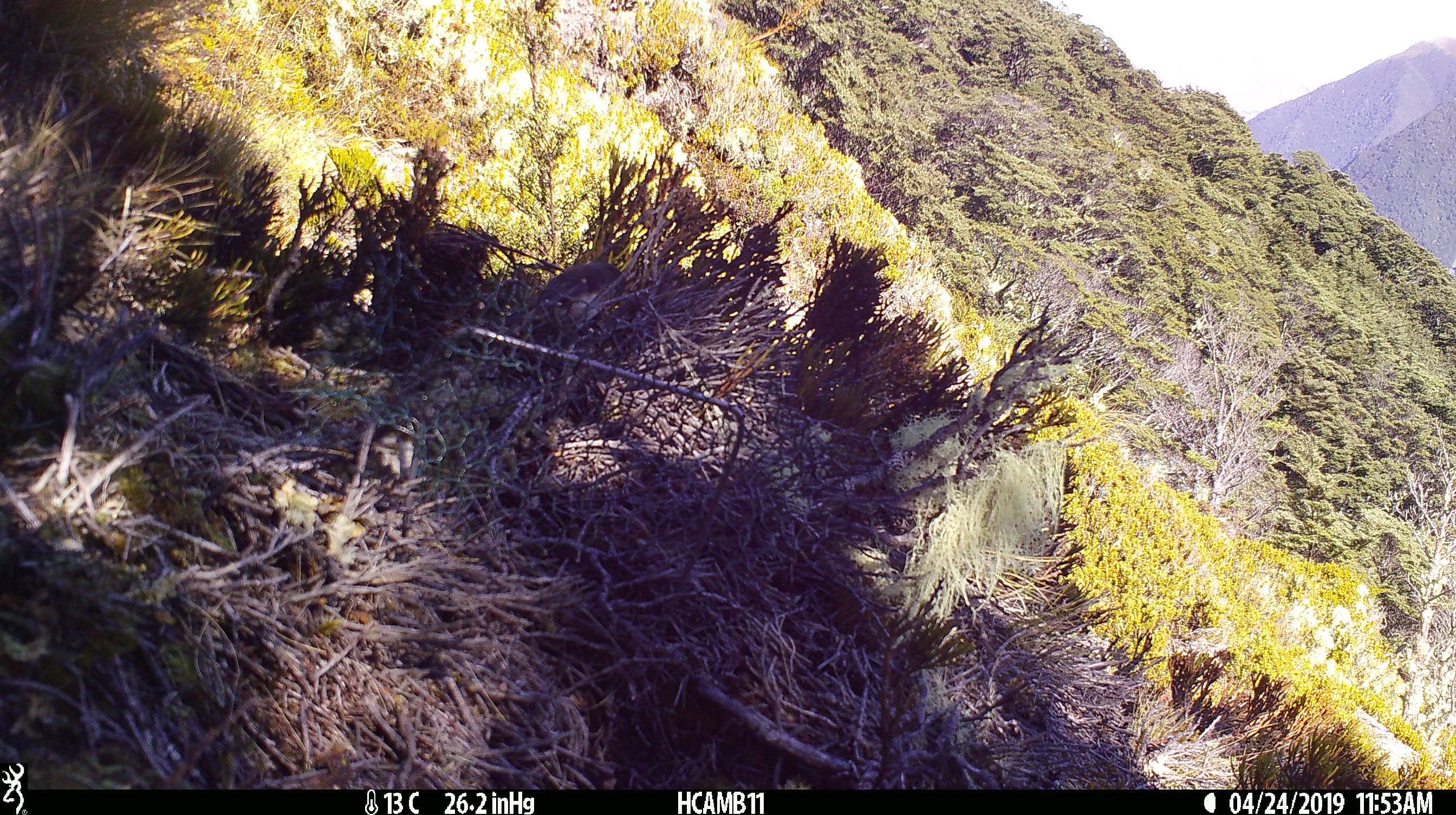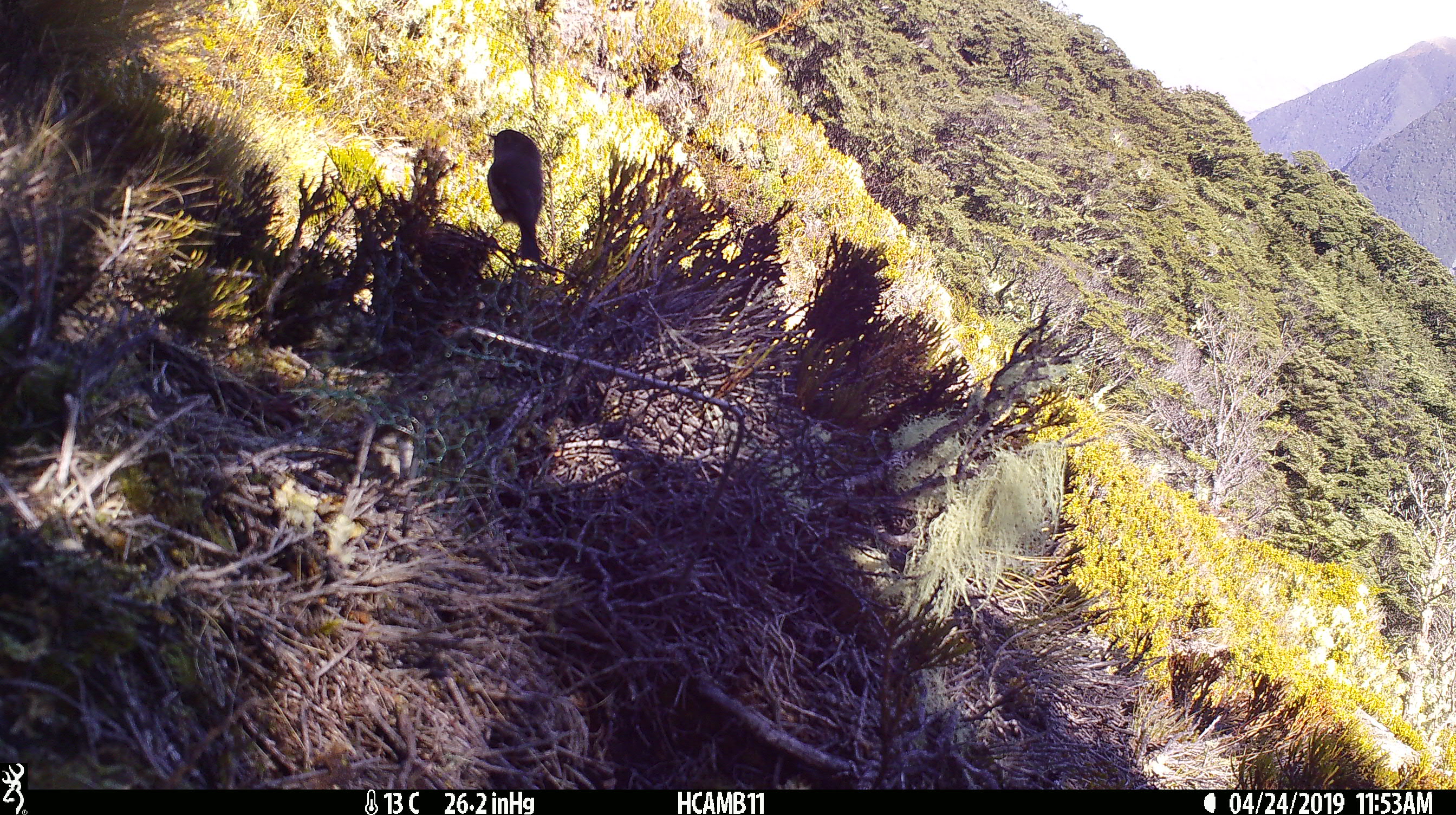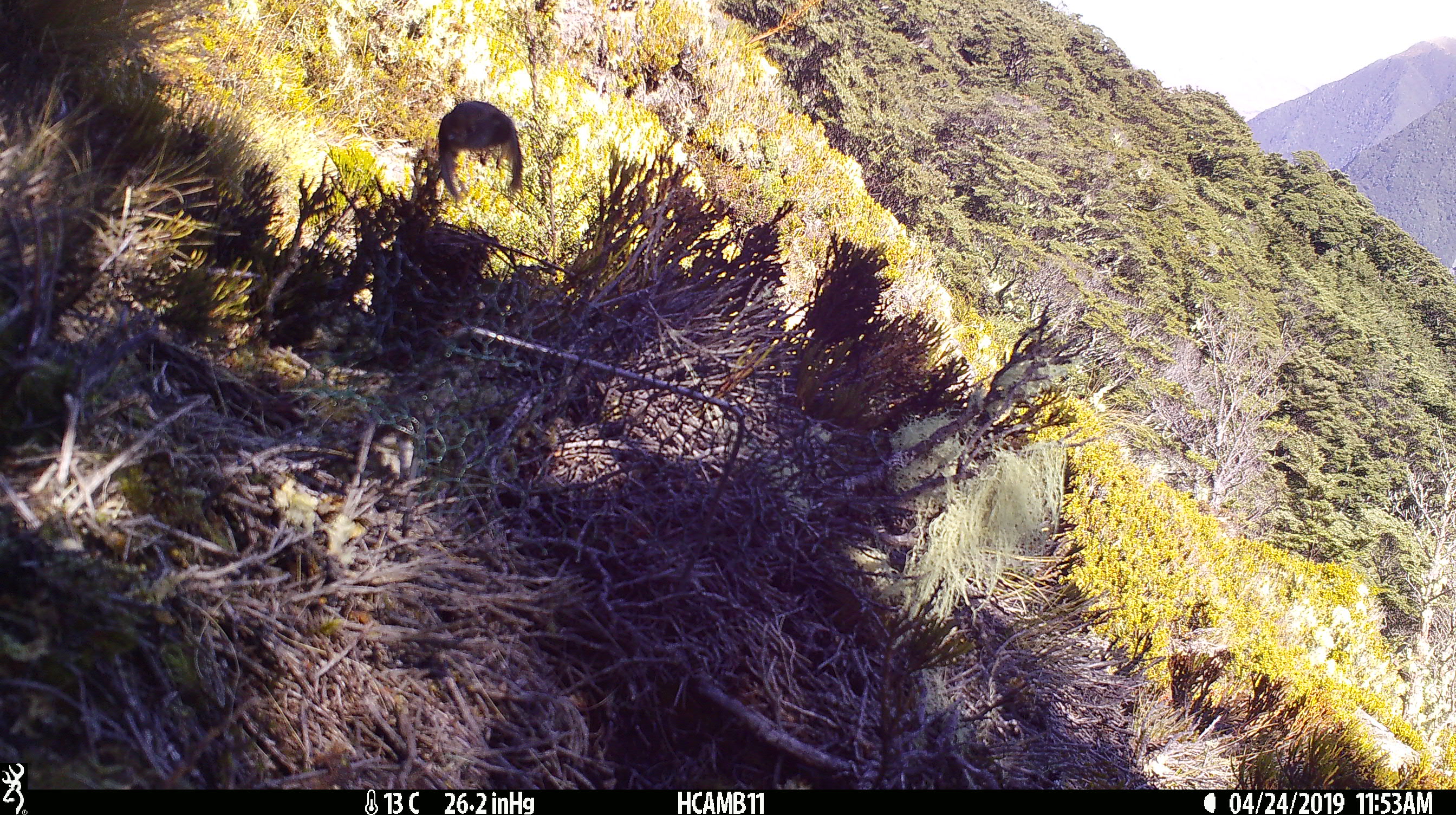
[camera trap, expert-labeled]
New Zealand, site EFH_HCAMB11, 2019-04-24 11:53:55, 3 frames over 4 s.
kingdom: Animalia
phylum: Chordata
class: Aves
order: Passeriformes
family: Petroicidae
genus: Petroica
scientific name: Petroica australis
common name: new zealand robin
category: robin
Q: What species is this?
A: Robin (new zealand robin) (Petroica australis).